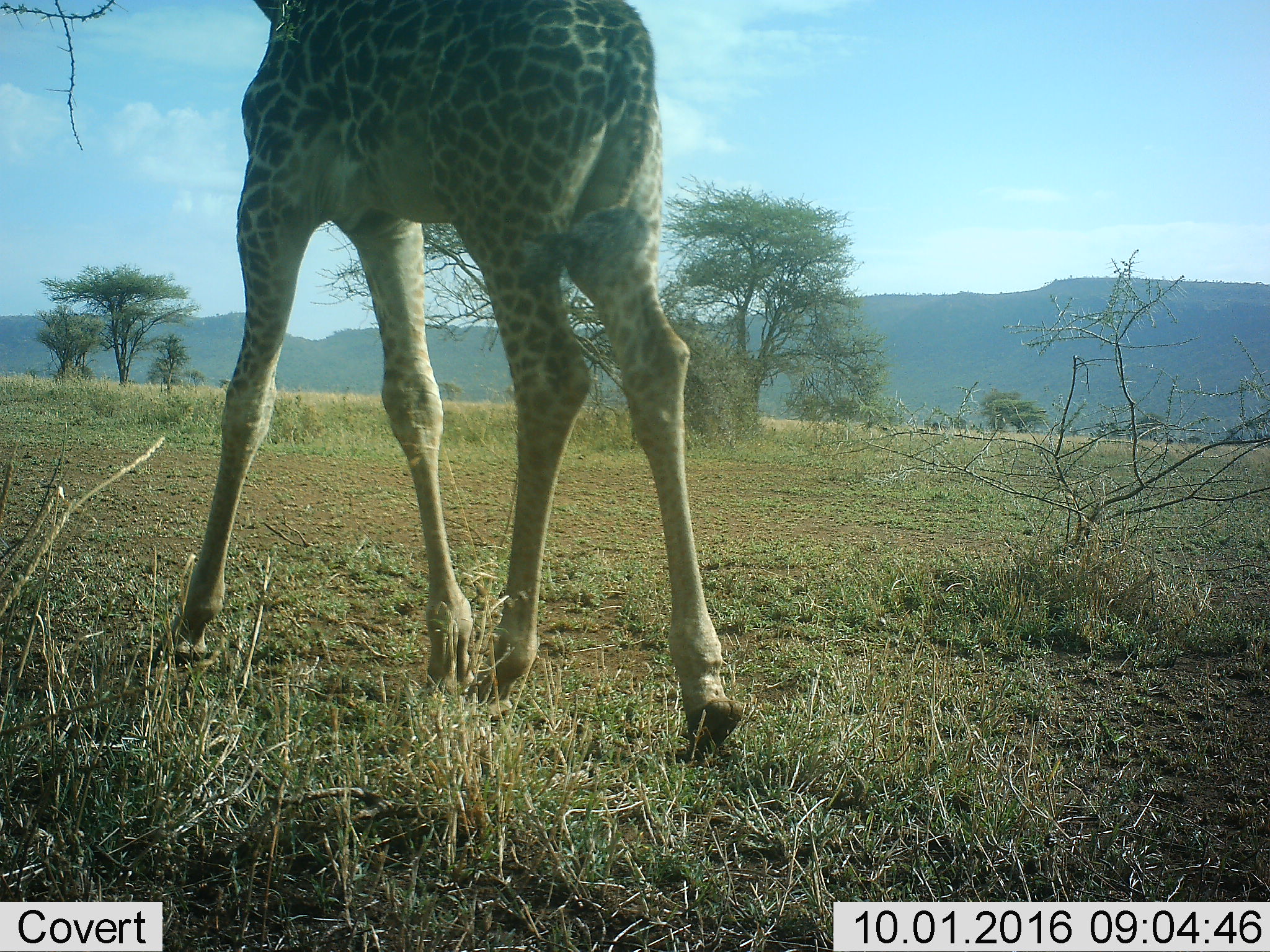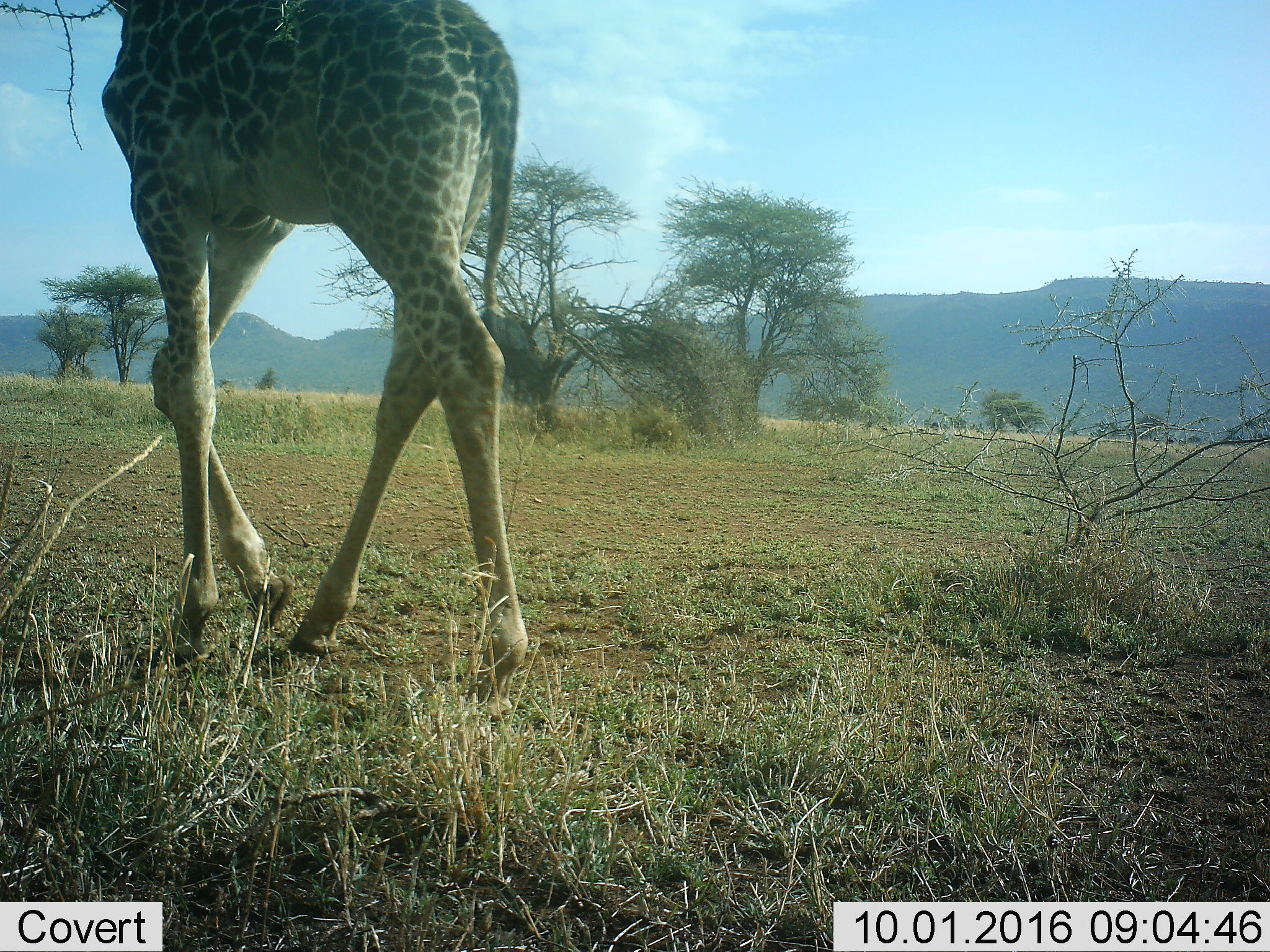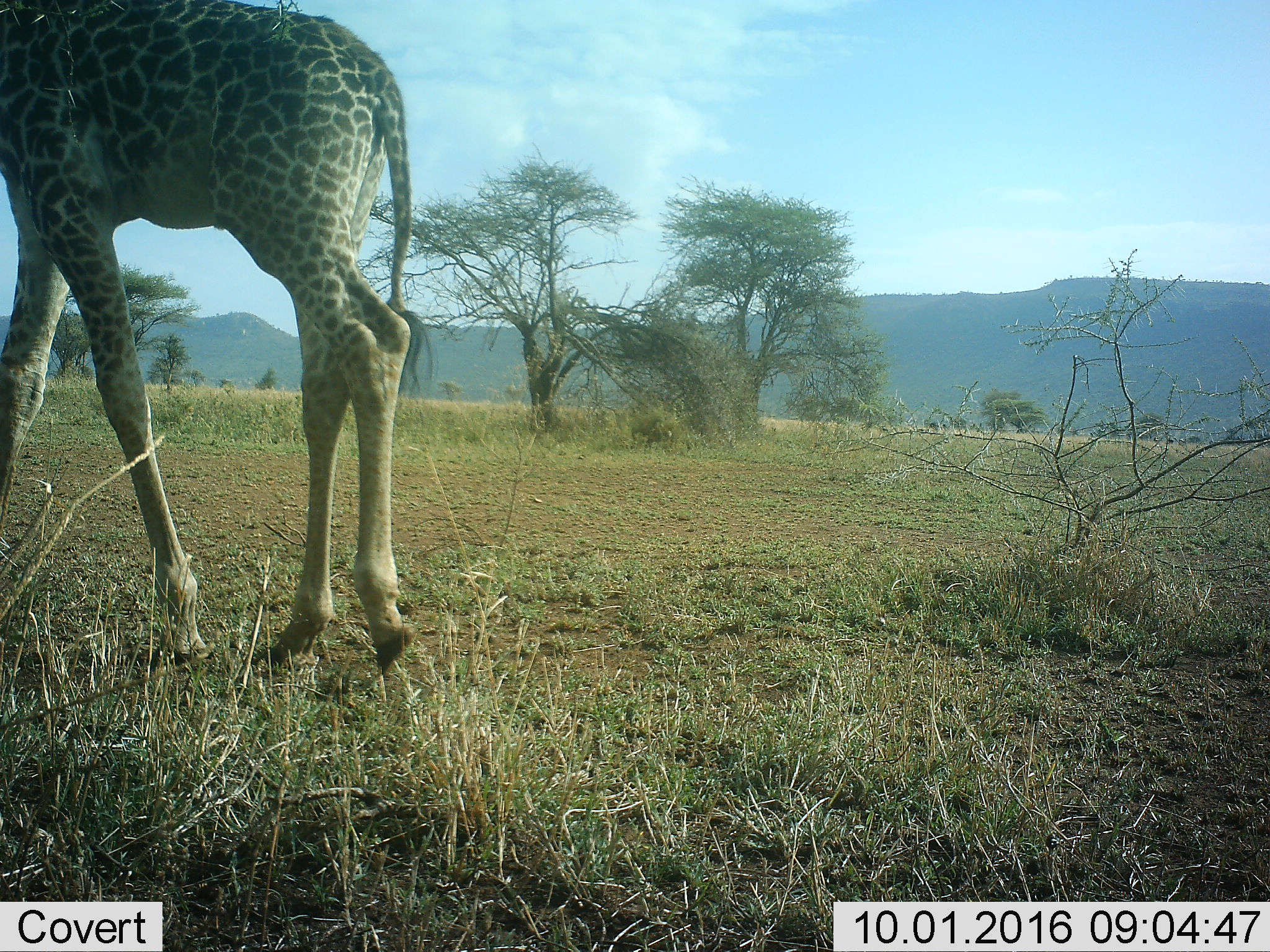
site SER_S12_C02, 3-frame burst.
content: unidentified animal